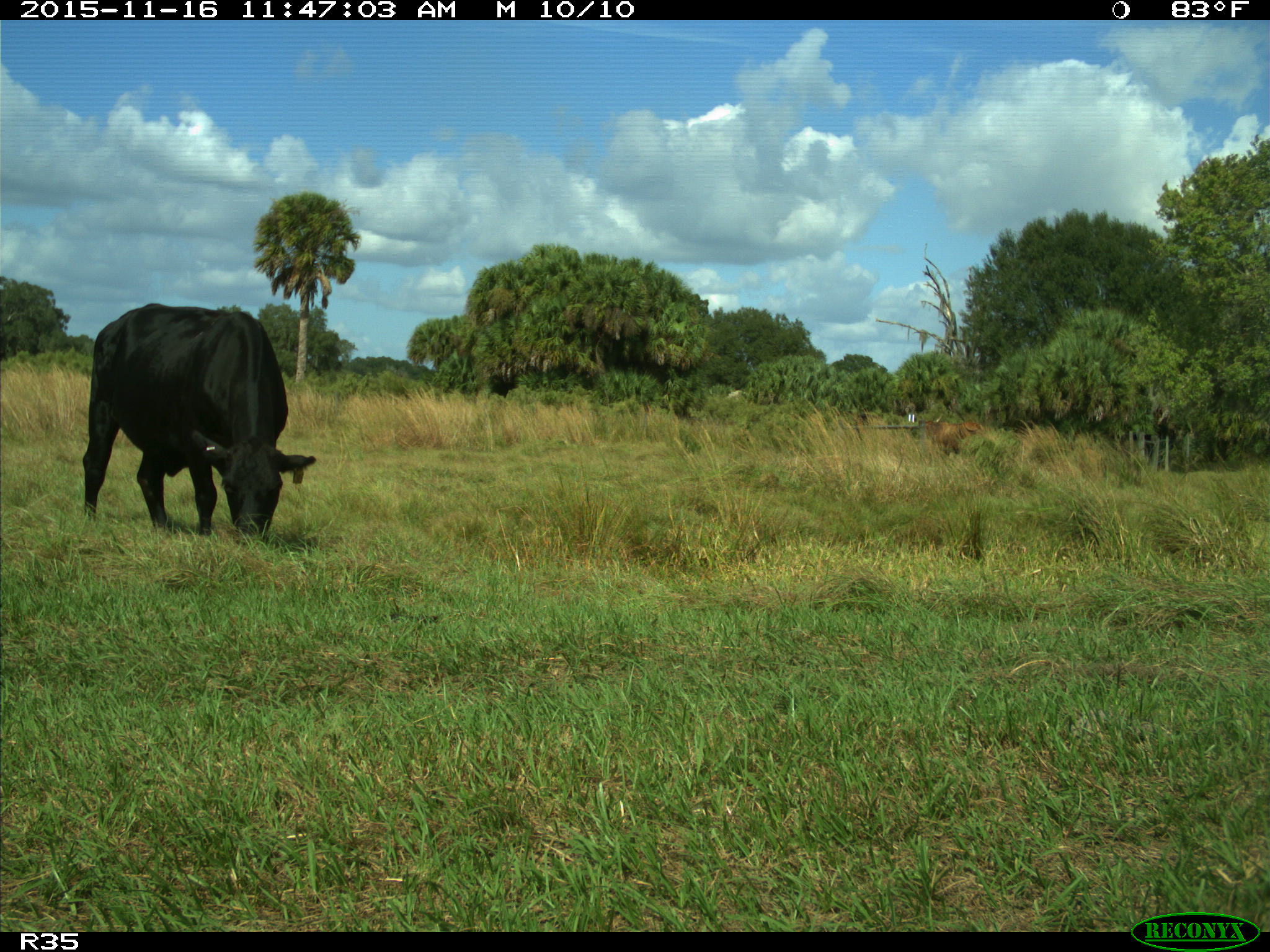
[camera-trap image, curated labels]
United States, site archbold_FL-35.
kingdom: Animalia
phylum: Chordata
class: Mammalia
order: Artiodactyla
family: Bovidae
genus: Bos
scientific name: Bos taurus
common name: domestic cow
Bos taurus (domestic cow).